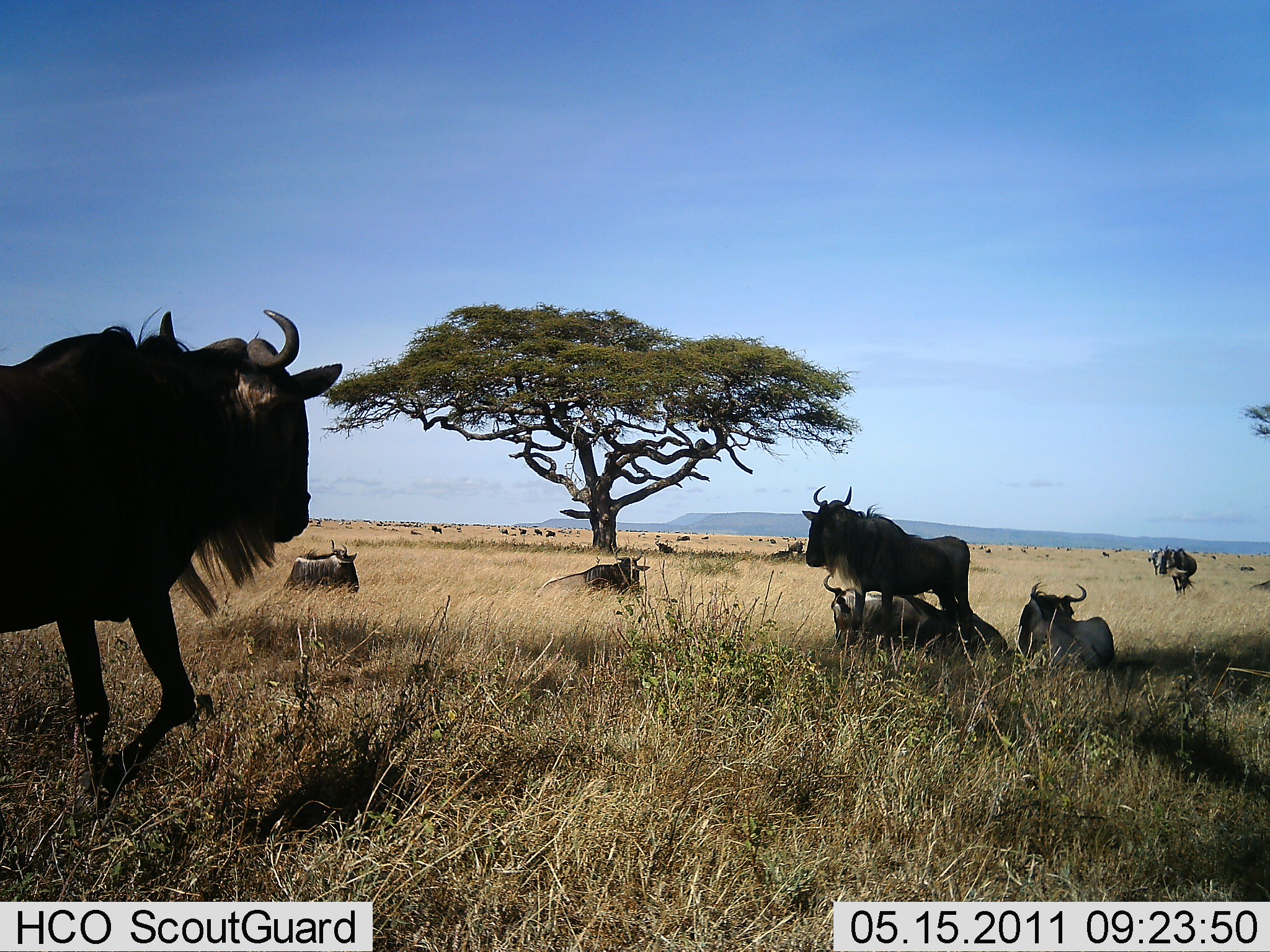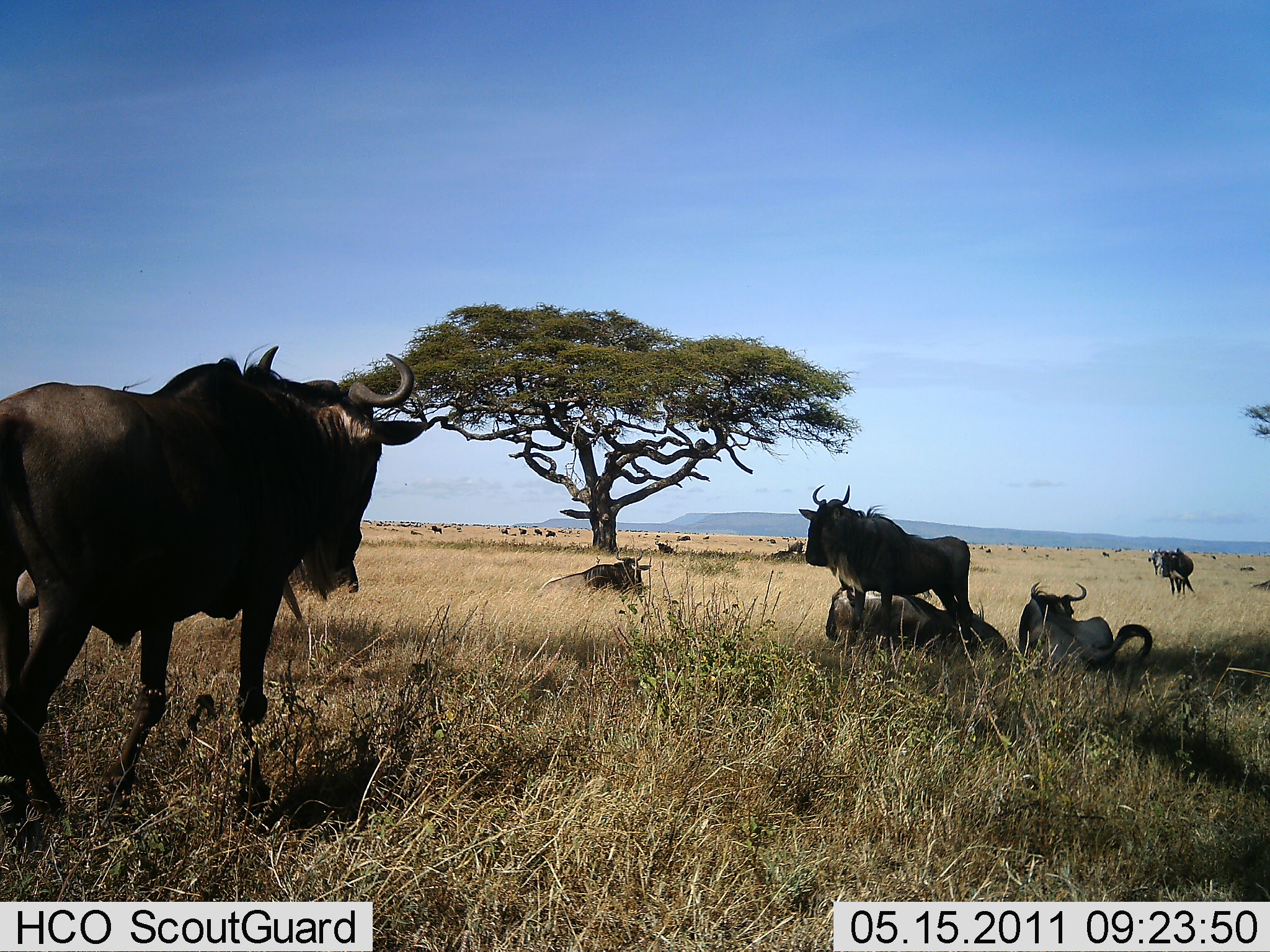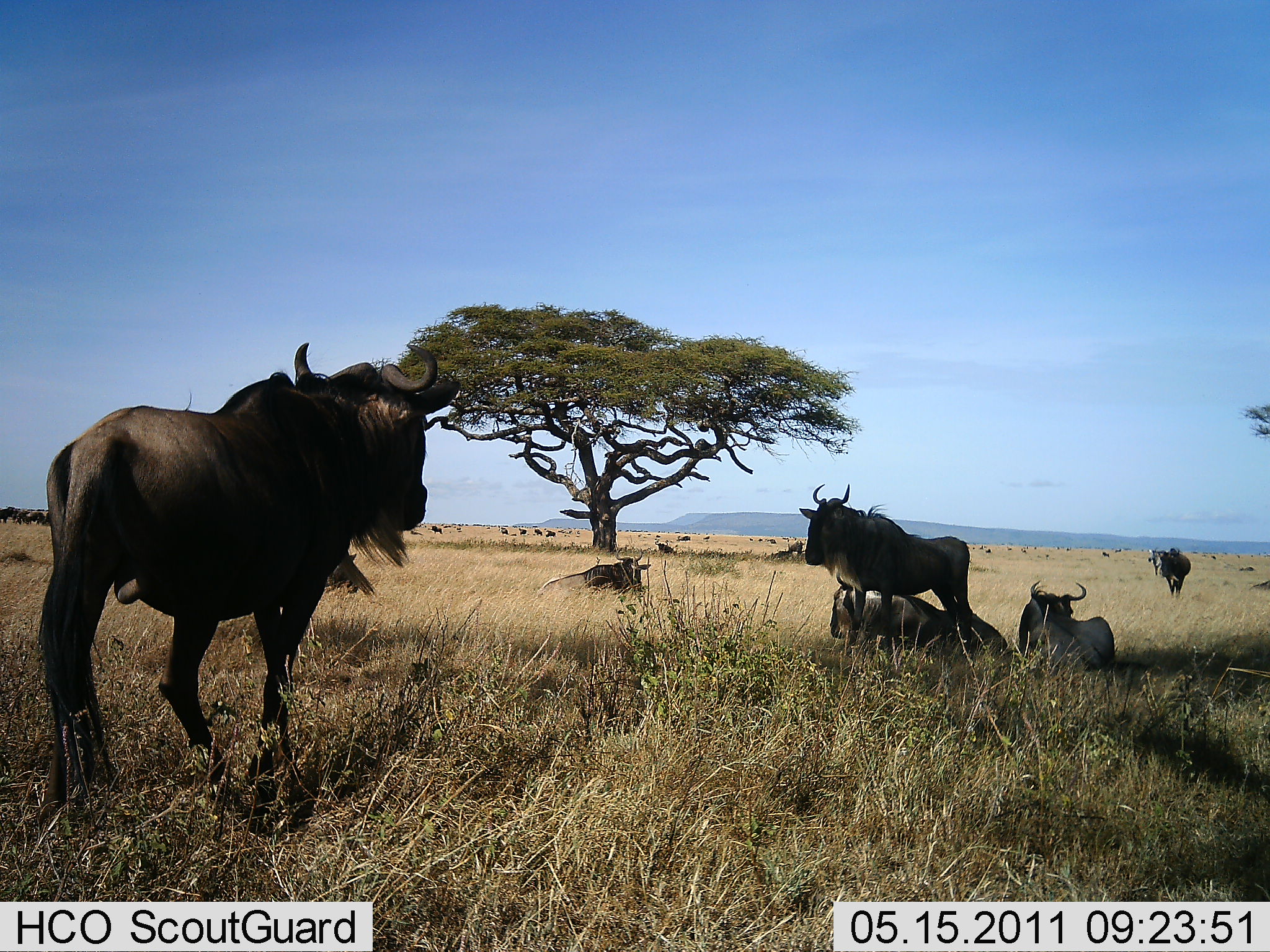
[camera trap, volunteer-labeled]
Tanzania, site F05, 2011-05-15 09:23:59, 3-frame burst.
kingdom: Animalia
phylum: Chordata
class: Mammalia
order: Artiodactyla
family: Bovidae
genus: Connochaetes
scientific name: Connochaetes taurinus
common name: blue wildebeest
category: wildebeest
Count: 10.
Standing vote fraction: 54%.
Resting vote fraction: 92%.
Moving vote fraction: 46%.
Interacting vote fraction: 0%.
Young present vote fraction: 8%.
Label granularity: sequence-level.